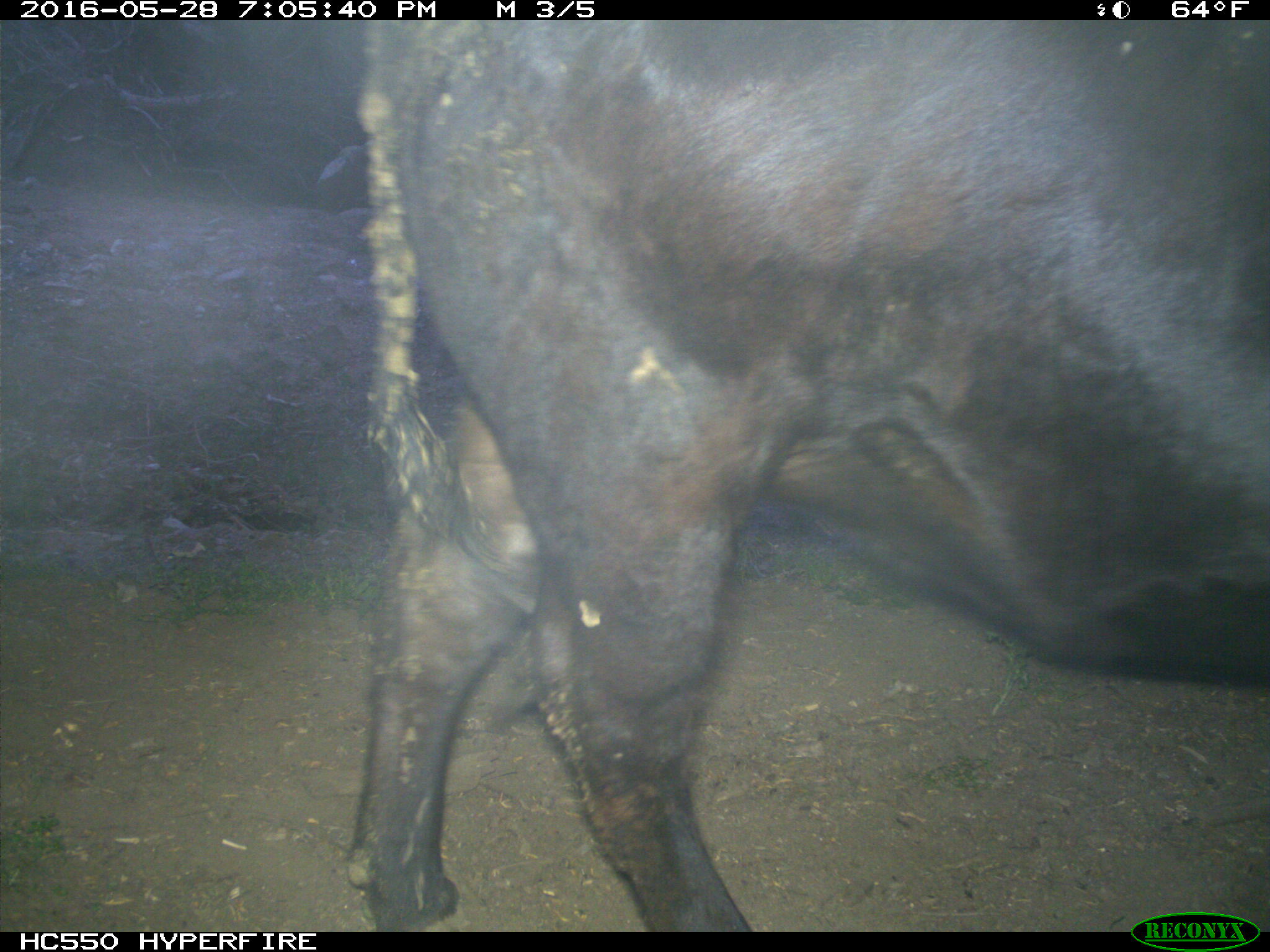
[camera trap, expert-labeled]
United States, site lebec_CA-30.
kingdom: Animalia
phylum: Chordata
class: Mammalia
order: Artiodactyla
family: Bovidae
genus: Bos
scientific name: Bos taurus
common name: domestic cow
Bos taurus (domestic cow).